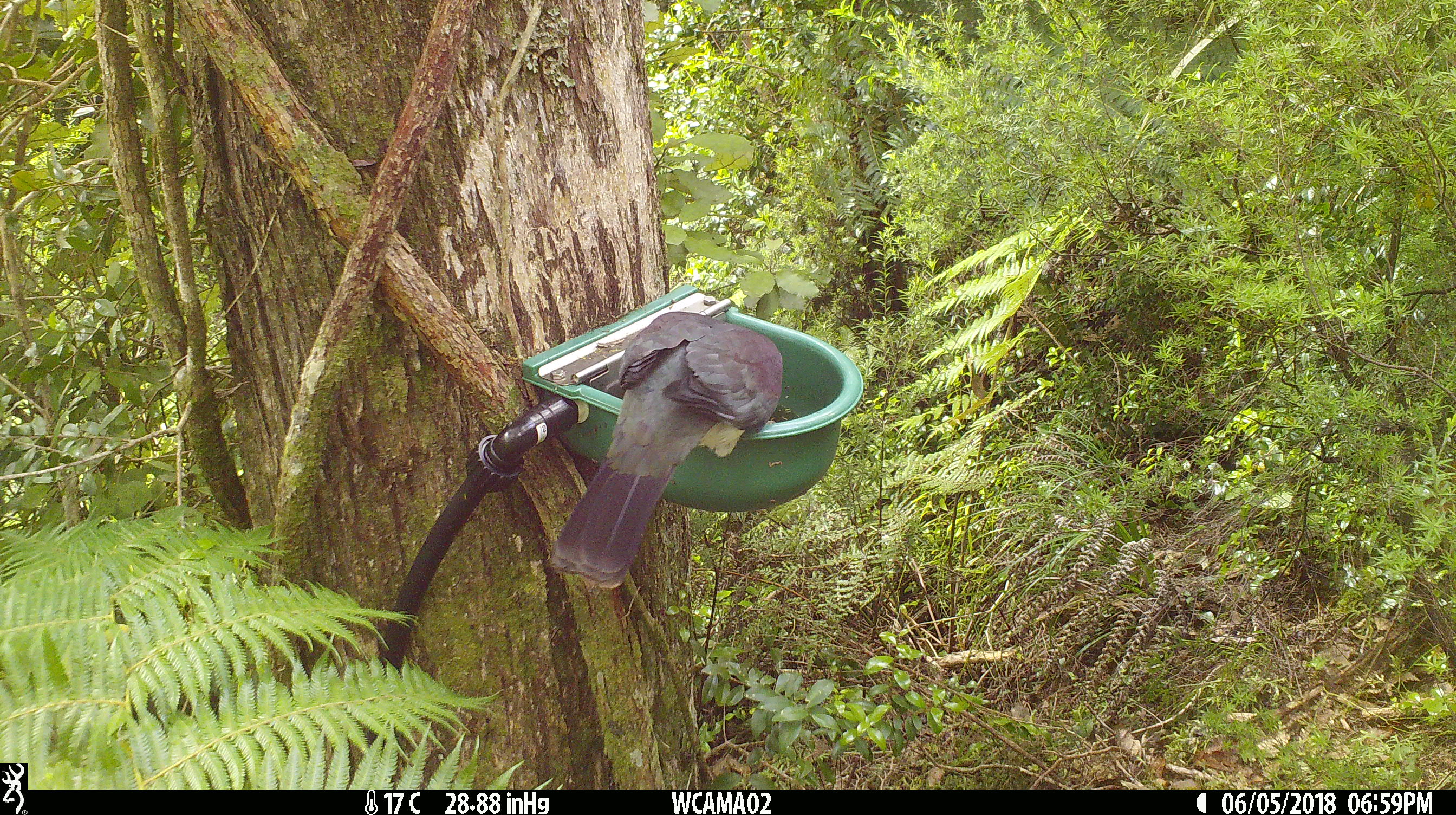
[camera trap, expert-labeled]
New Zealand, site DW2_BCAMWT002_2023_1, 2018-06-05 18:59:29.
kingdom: Animalia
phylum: Chordata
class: Aves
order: Columbiformes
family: Columbidae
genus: Hemiphaga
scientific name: Hemiphaga novaeseelandiae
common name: new zealand pigeon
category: kereru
Kereru (new zealand pigeon) (Hemiphaga novaeseelandiae).